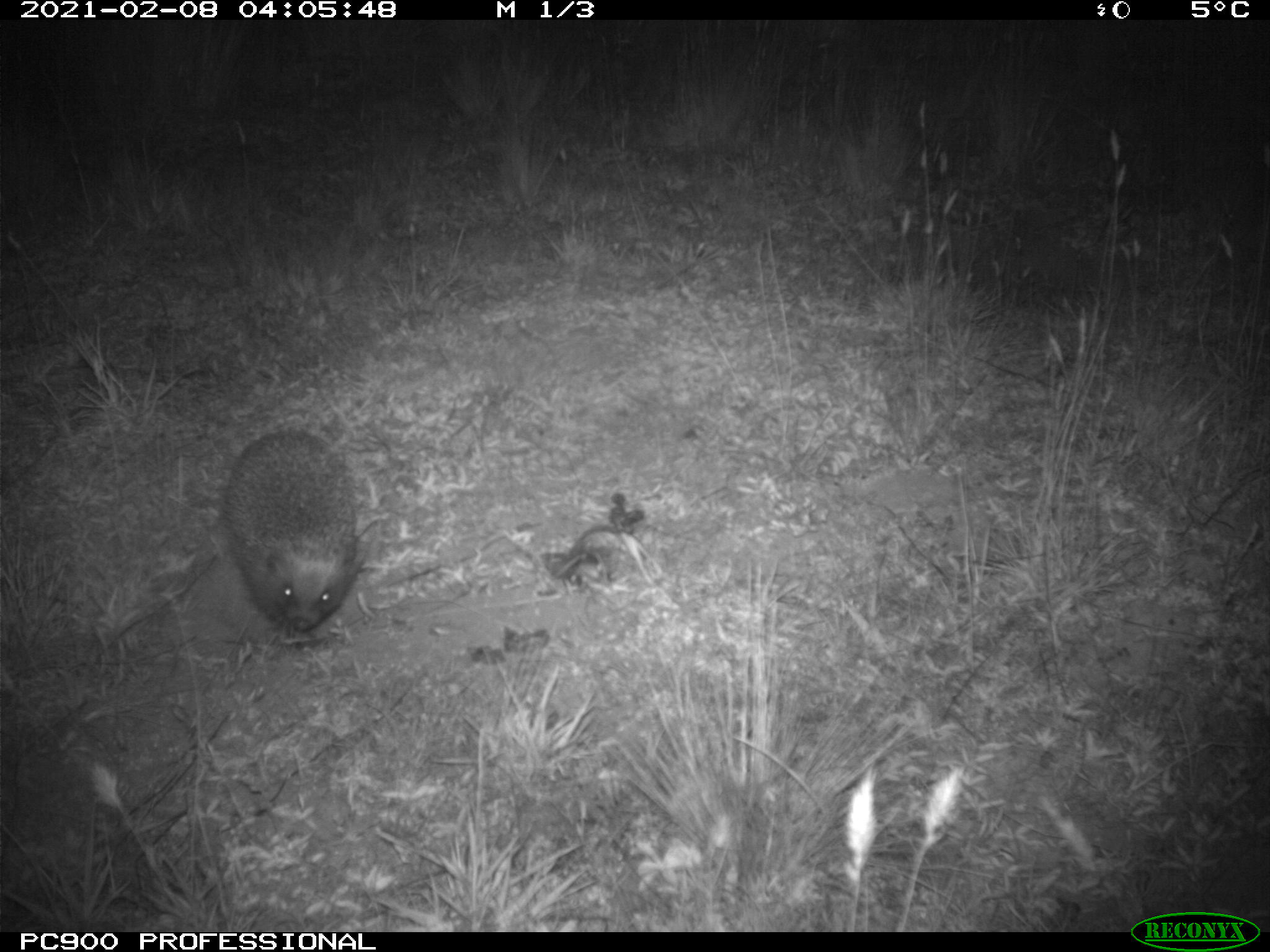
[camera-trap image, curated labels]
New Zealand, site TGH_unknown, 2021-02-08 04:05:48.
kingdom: Animalia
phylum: Chordata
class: Mammalia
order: Eulipotyphla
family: Erinaceidae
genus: Erinaceus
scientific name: Erinaceus europaeus europaeus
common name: european hedgehog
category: hedgehog